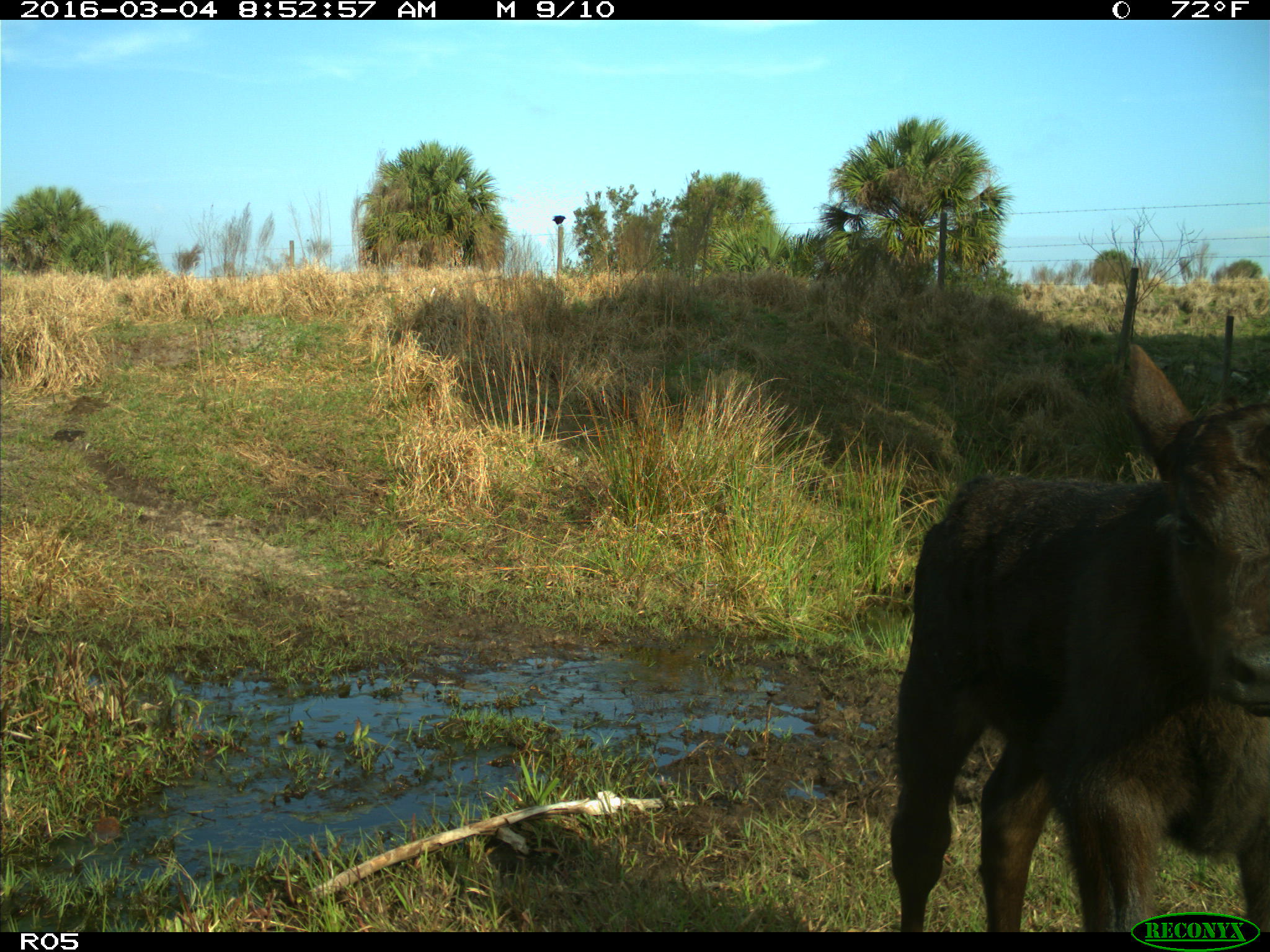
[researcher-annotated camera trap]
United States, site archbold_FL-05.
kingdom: Animalia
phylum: Chordata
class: Mammalia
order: Artiodactyla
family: Bovidae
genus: Bos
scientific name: Bos taurus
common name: domestic cow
Bos taurus (domestic cow).